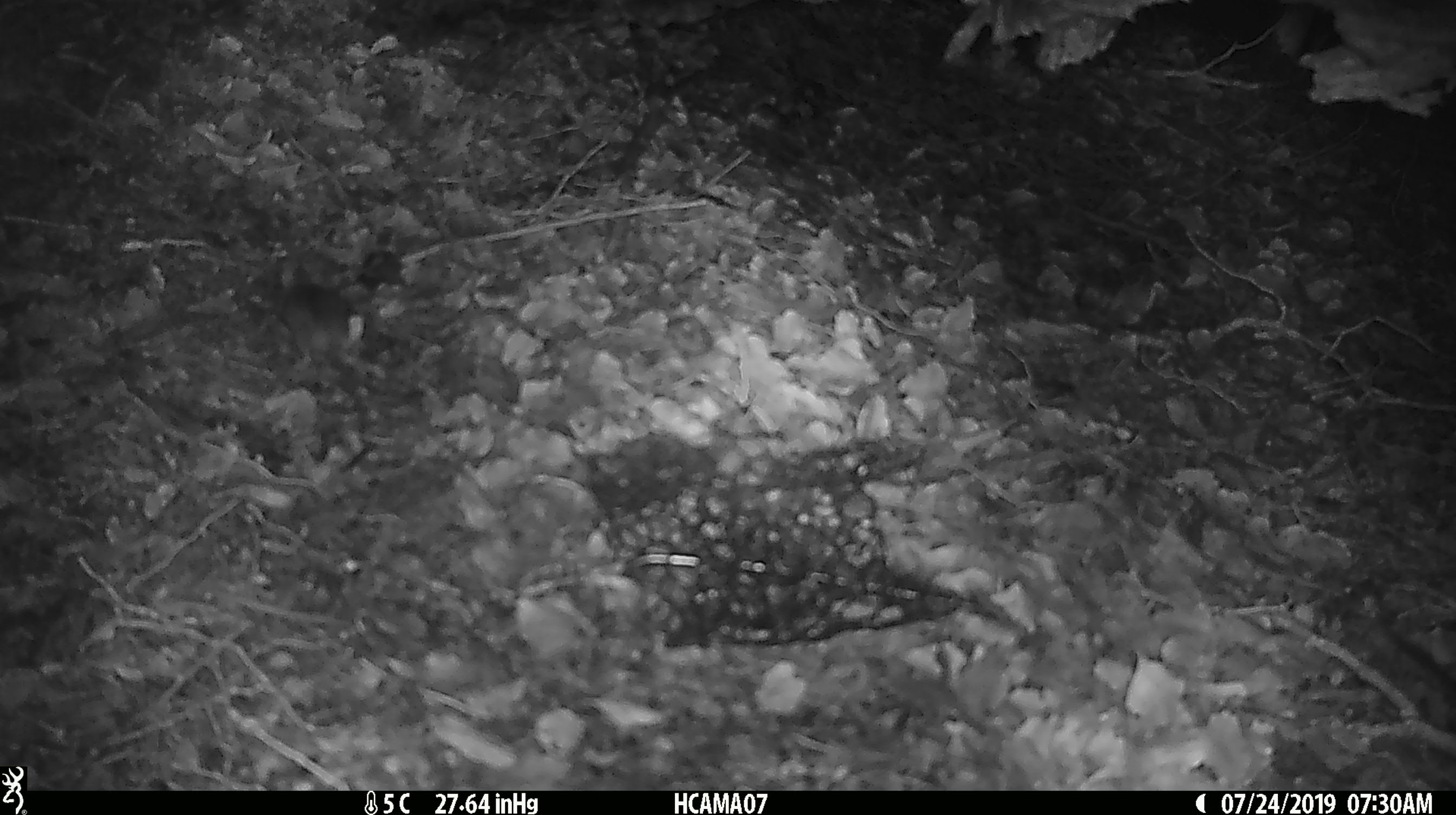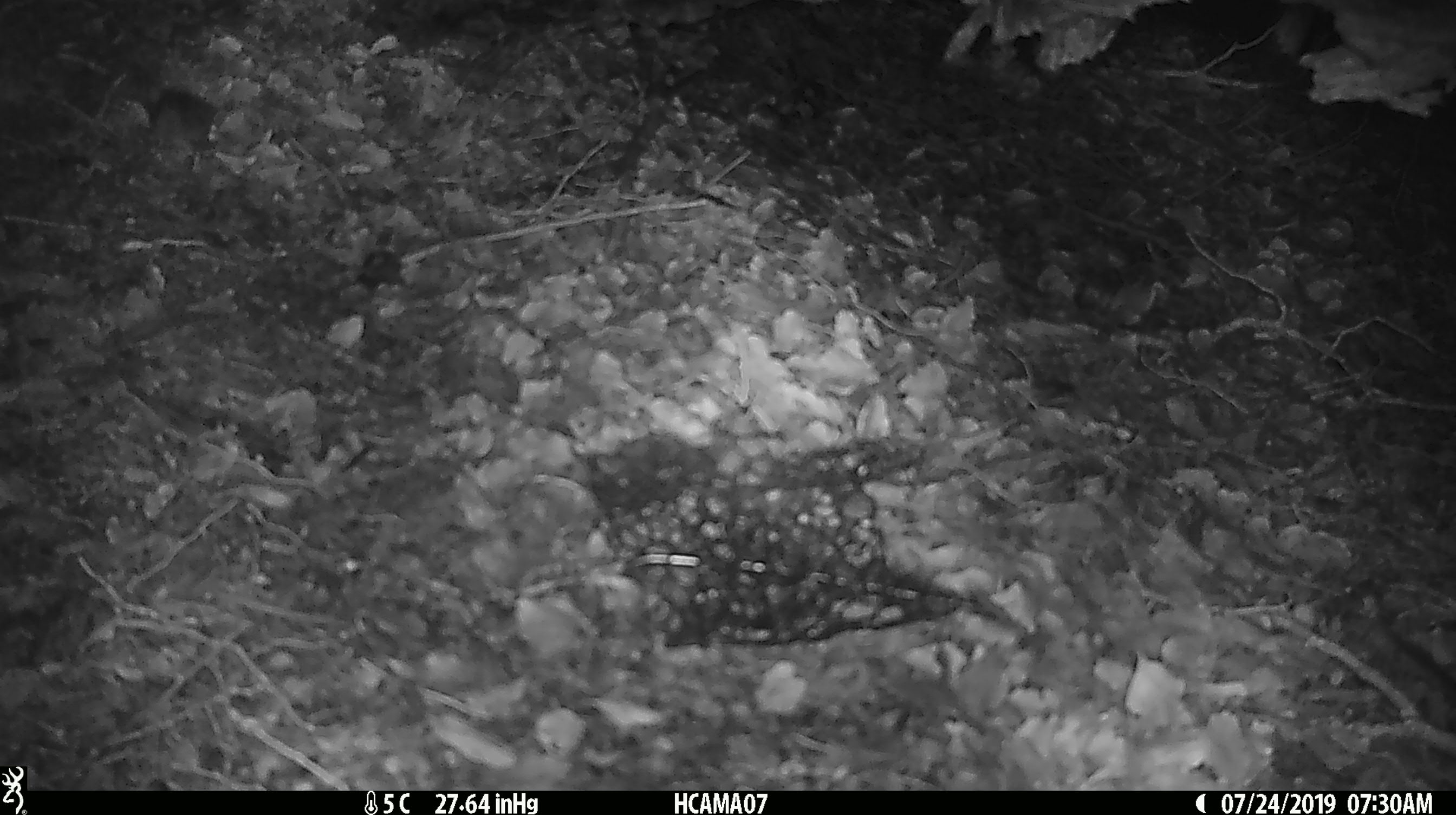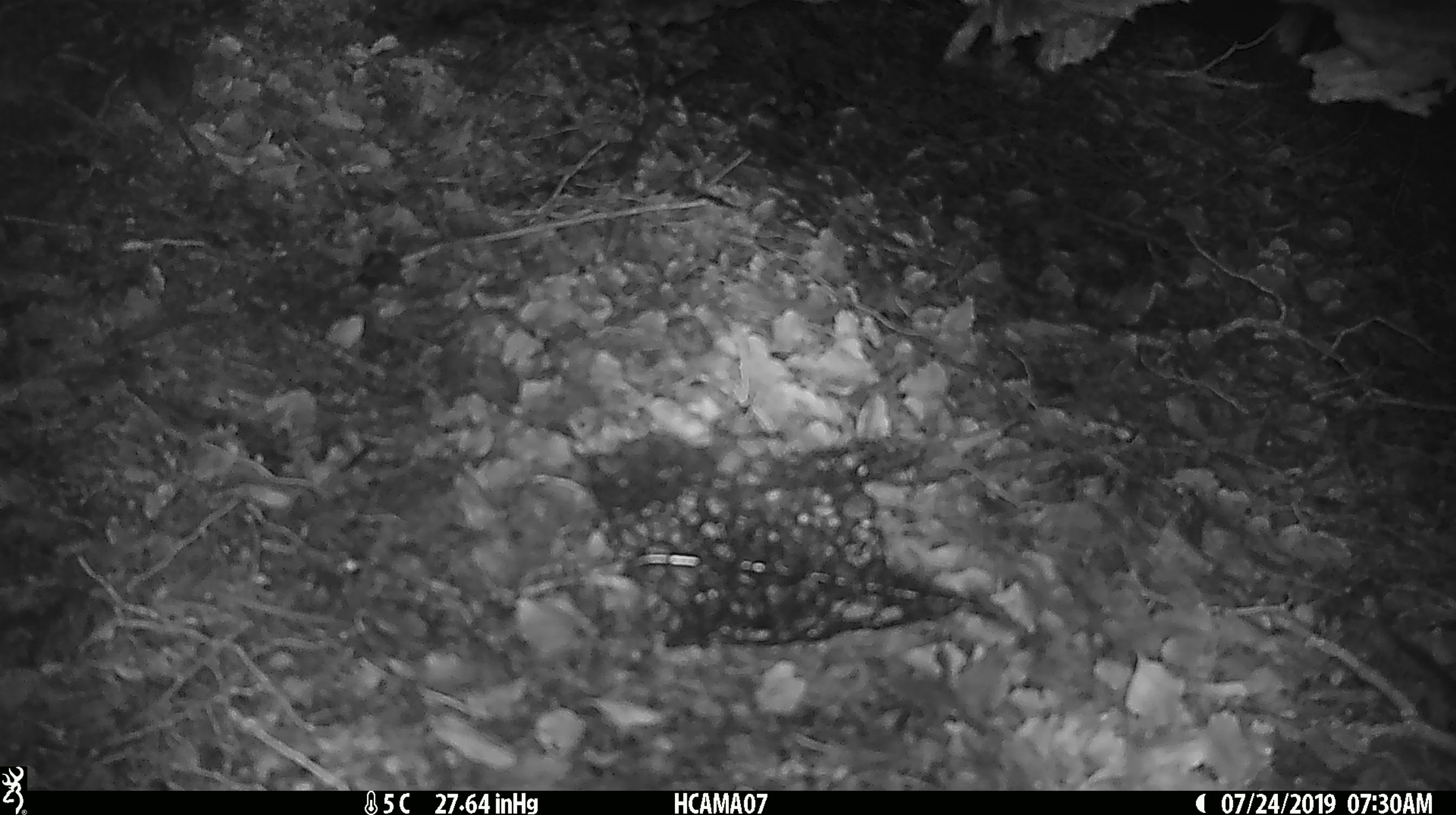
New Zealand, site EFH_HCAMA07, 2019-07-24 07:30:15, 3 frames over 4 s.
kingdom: Animalia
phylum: Chordata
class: Mammalia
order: Rodentia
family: Muridae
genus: Mus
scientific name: Mus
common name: mouse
Mouse (Mus).